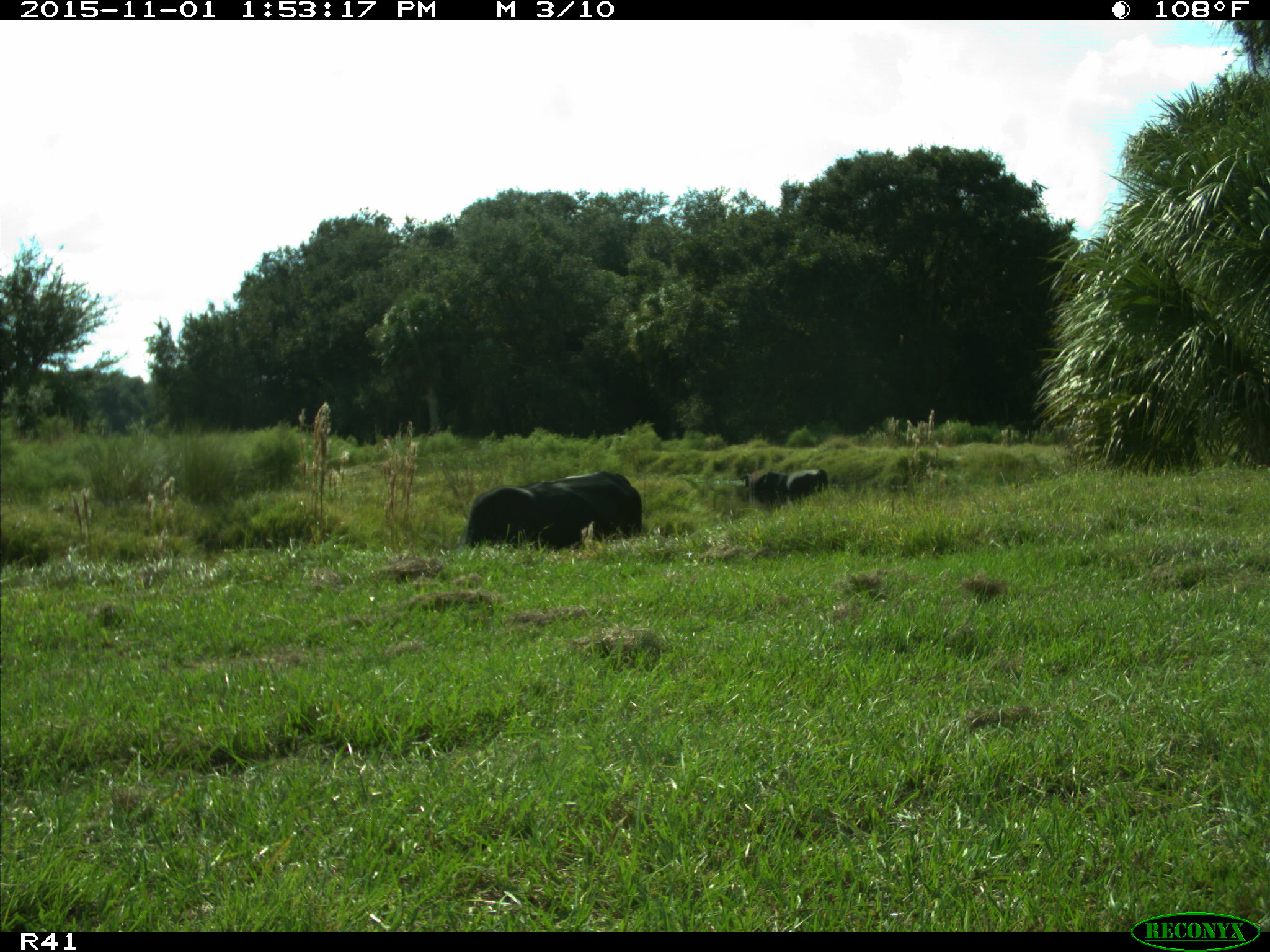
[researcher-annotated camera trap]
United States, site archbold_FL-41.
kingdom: Animalia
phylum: Chordata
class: Mammalia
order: Artiodactyla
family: Bovidae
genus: Bos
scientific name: Bos taurus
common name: domestic cow